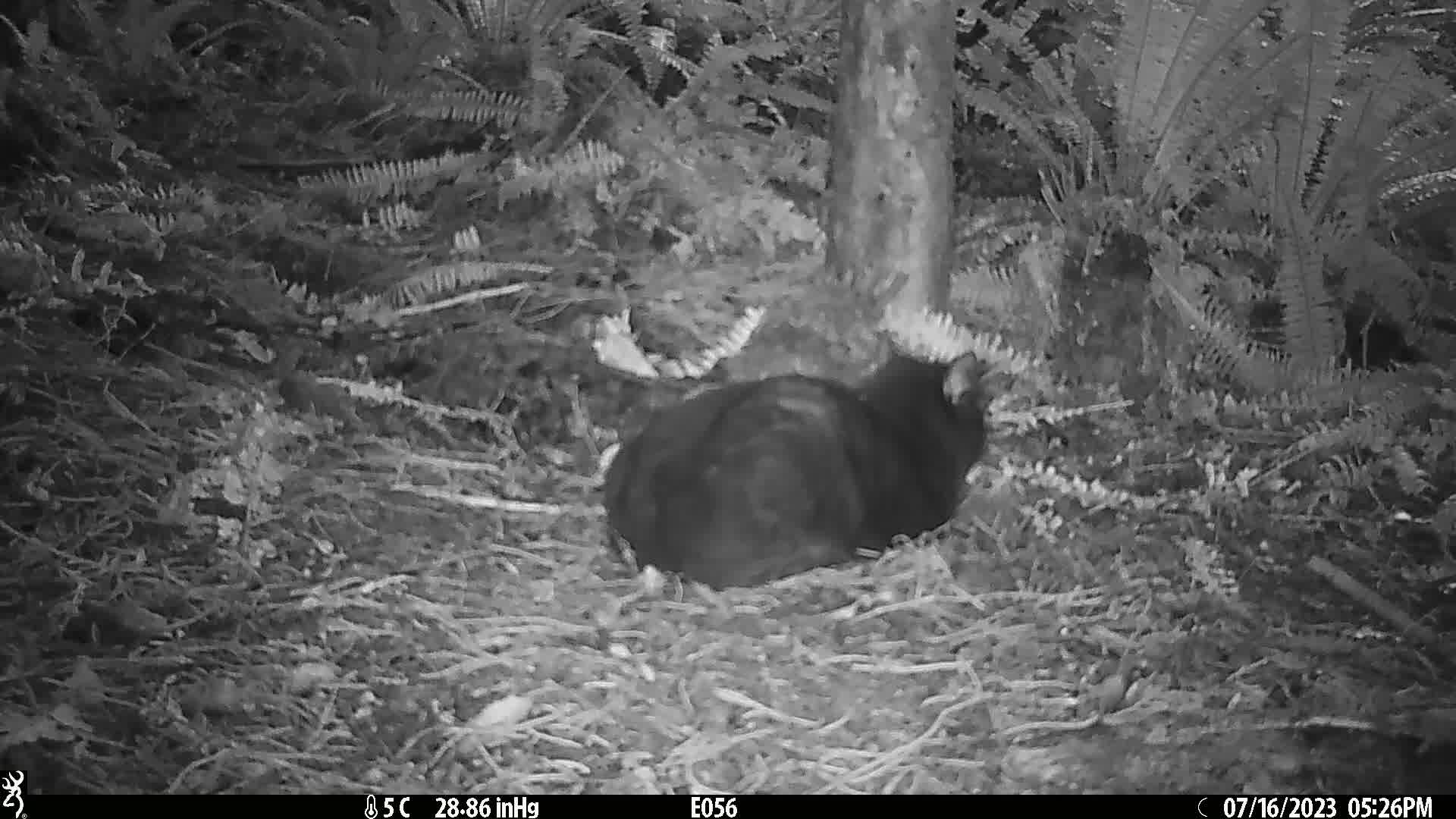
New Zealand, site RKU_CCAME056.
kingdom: Animalia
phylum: Chordata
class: Mammalia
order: Carnivora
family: Felidae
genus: Felis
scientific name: Felis catus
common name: domestic cat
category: cat